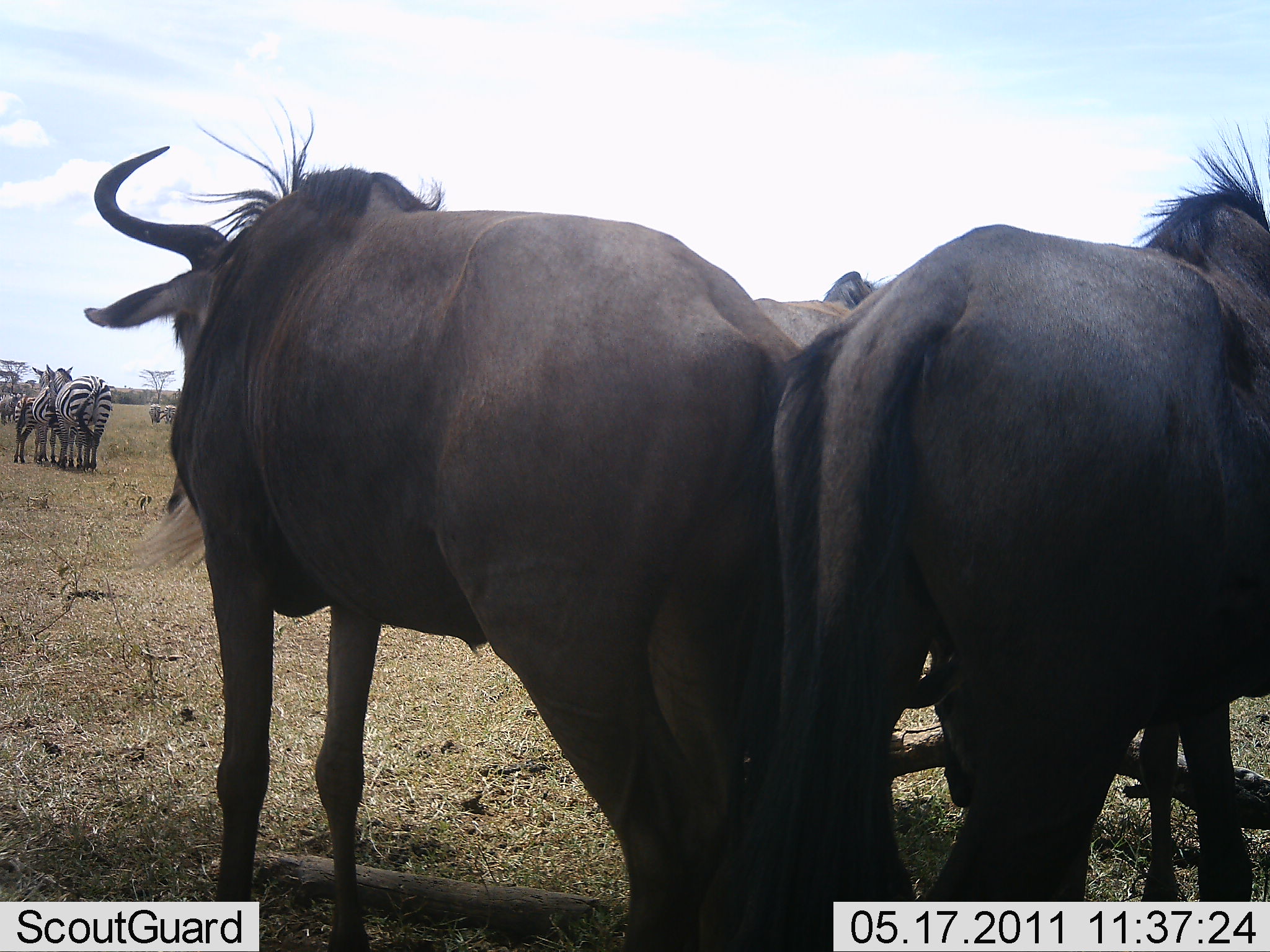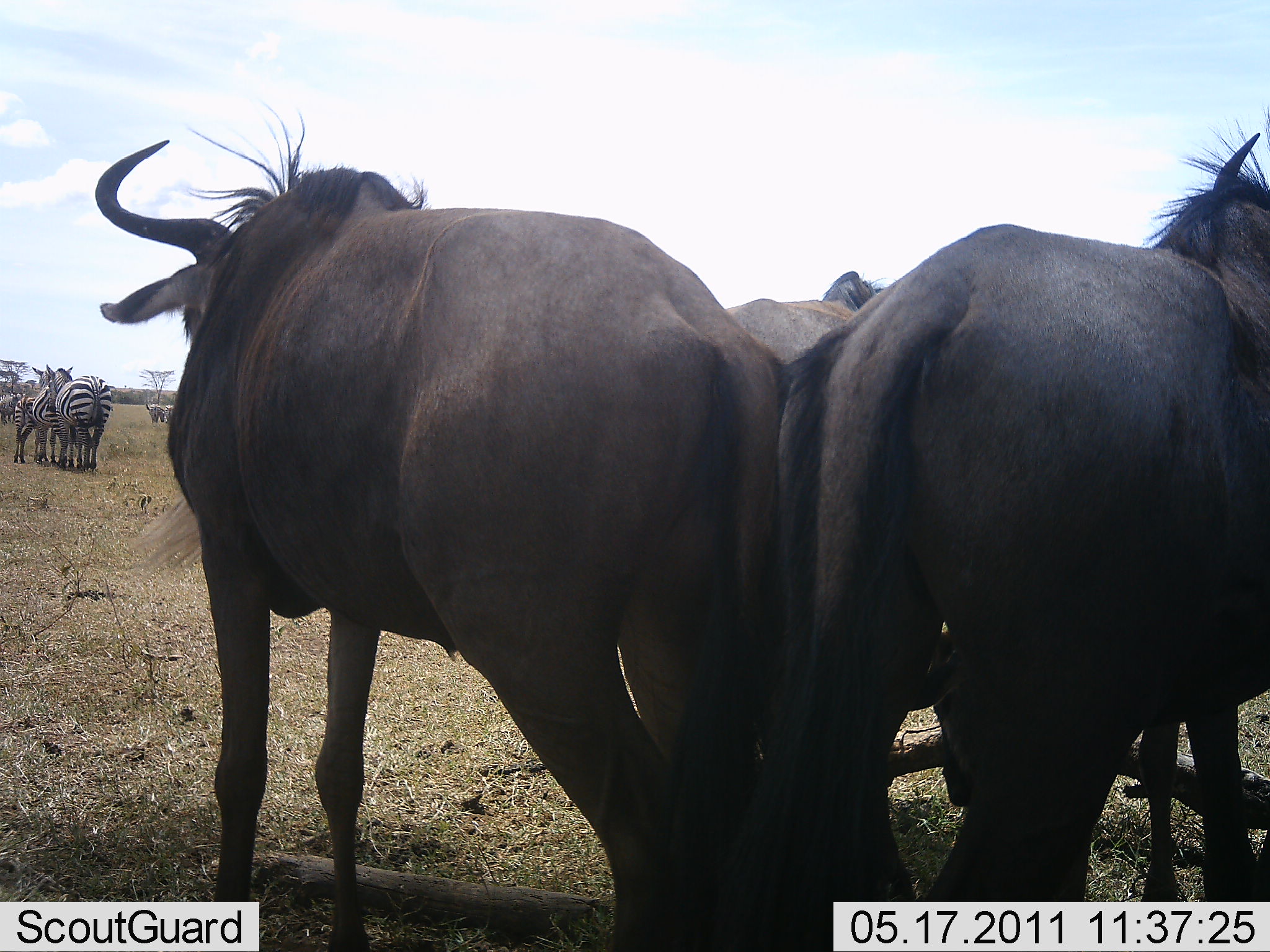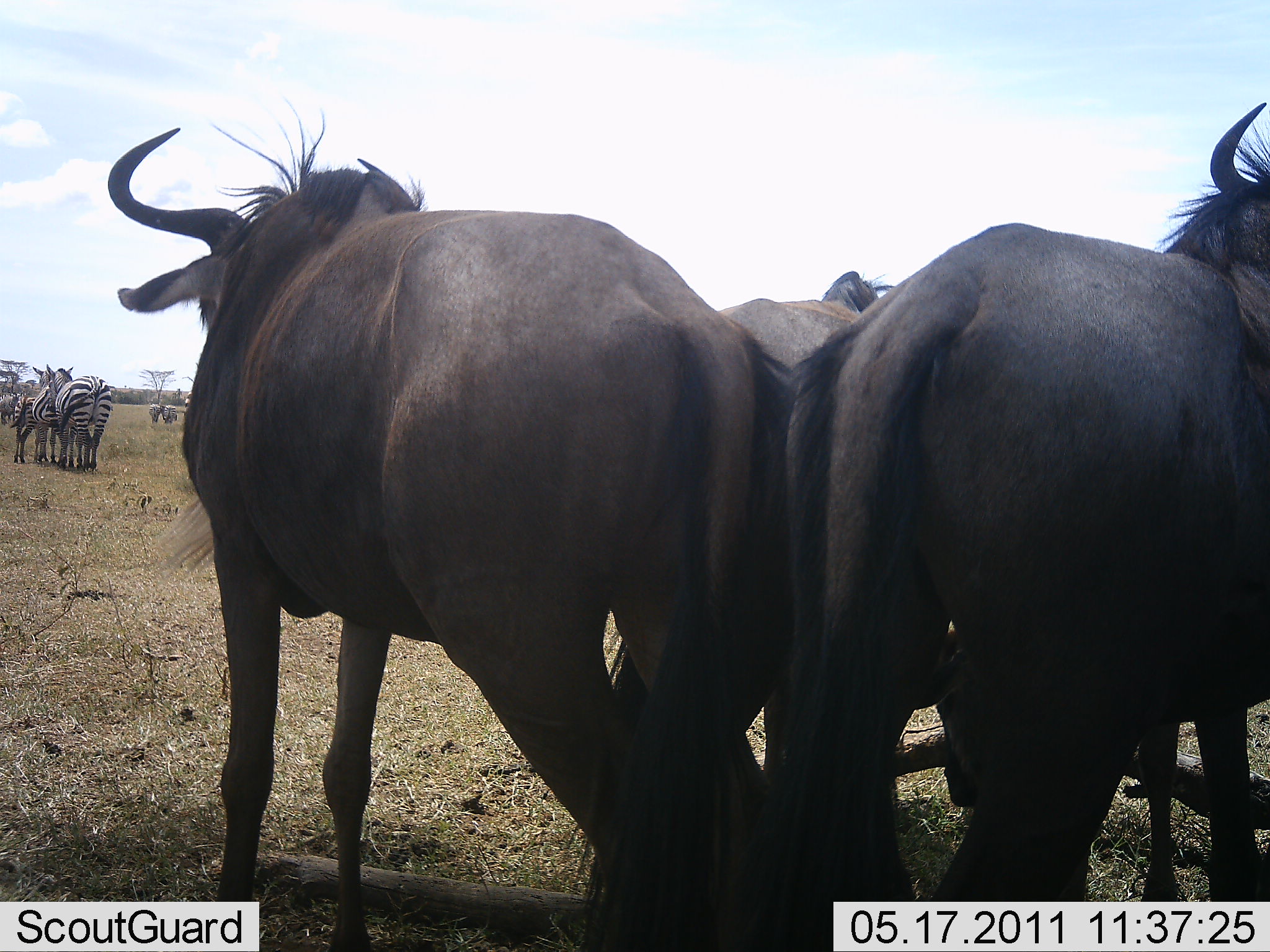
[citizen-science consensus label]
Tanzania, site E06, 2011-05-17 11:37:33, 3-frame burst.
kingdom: Animalia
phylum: Chordata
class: Mammalia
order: Artiodactyla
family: Bovidae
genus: Connochaetes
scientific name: Connochaetes taurinus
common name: blue wildebeest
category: wildebeest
Wildebeest (blue wildebeest) (Connochaetes taurinus), count 3. Behavior (volunteer vote fractions): standing 100%, resting 7%, moving 0%, interacting 14%. Young present (vote fraction): 0%. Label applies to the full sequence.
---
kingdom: Animalia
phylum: Chordata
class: Mammalia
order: Perissodactyla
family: Equidae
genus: Equus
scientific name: Equus quagga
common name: plains zebra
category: zebra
Zebra (plains zebra) (Equus quagga), count 4. Behavior (volunteer vote fractions): standing 100%, resting 7%, moving 0%, interacting 0%. Young present (vote fraction): 0%. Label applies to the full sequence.